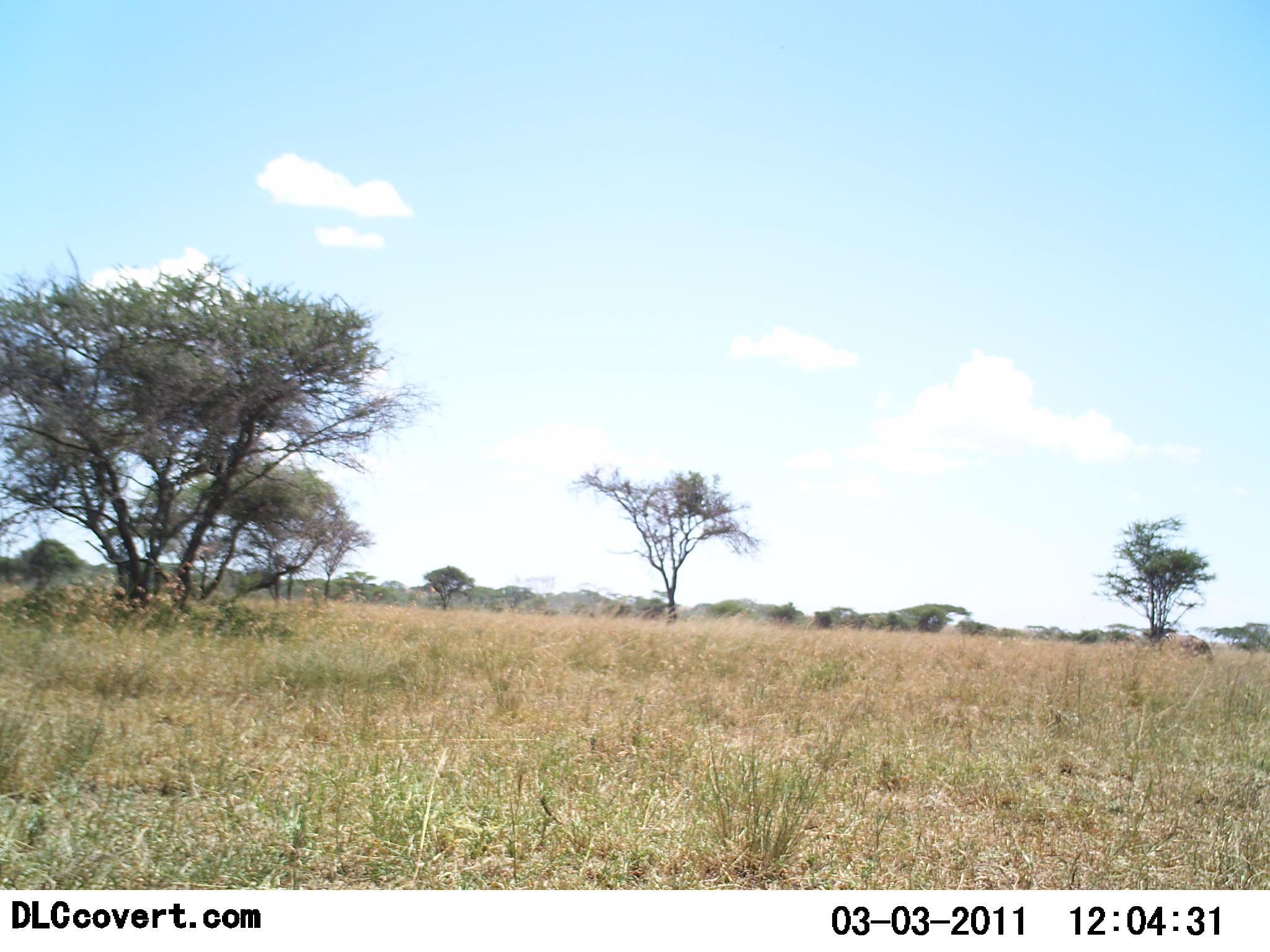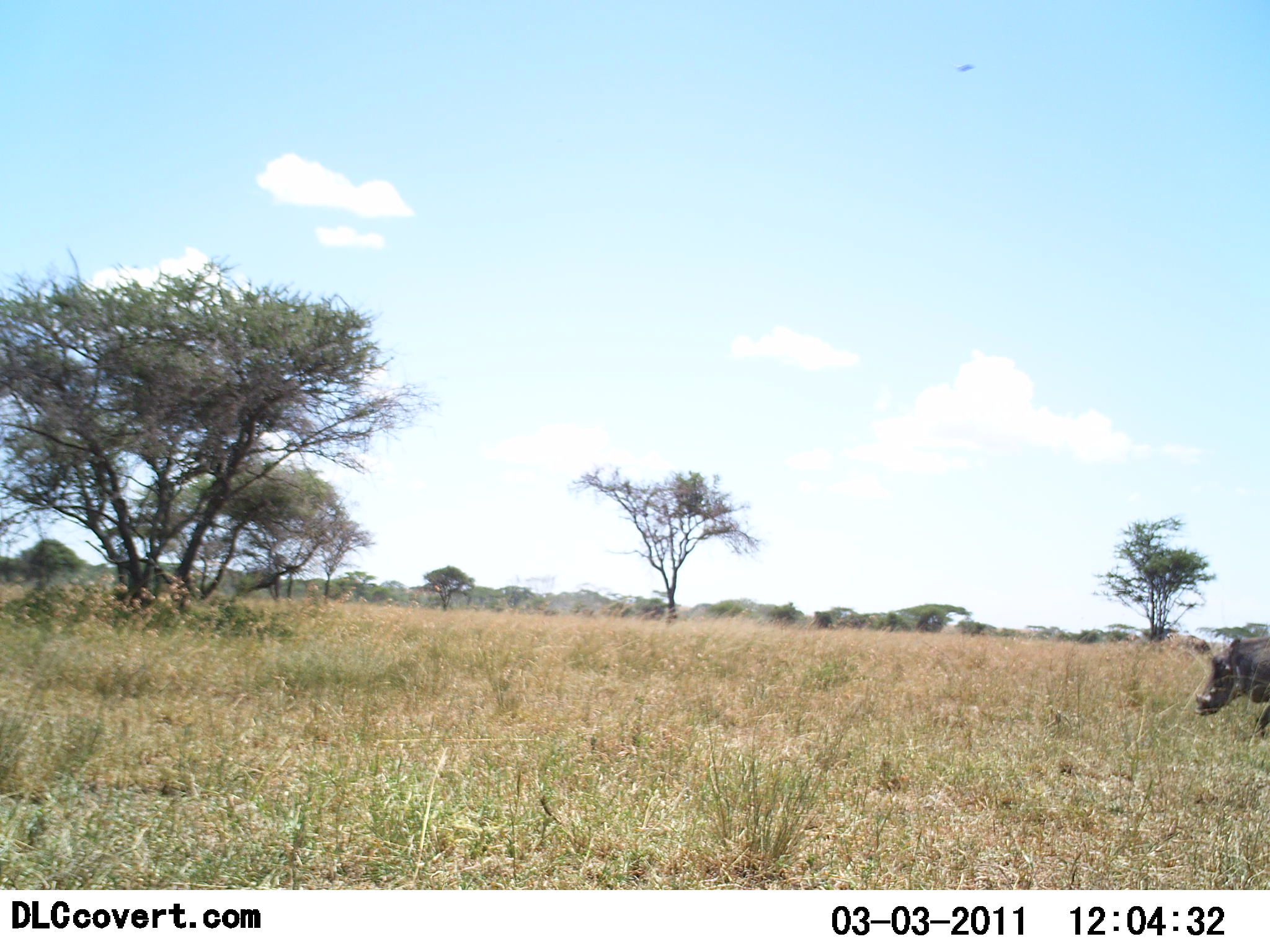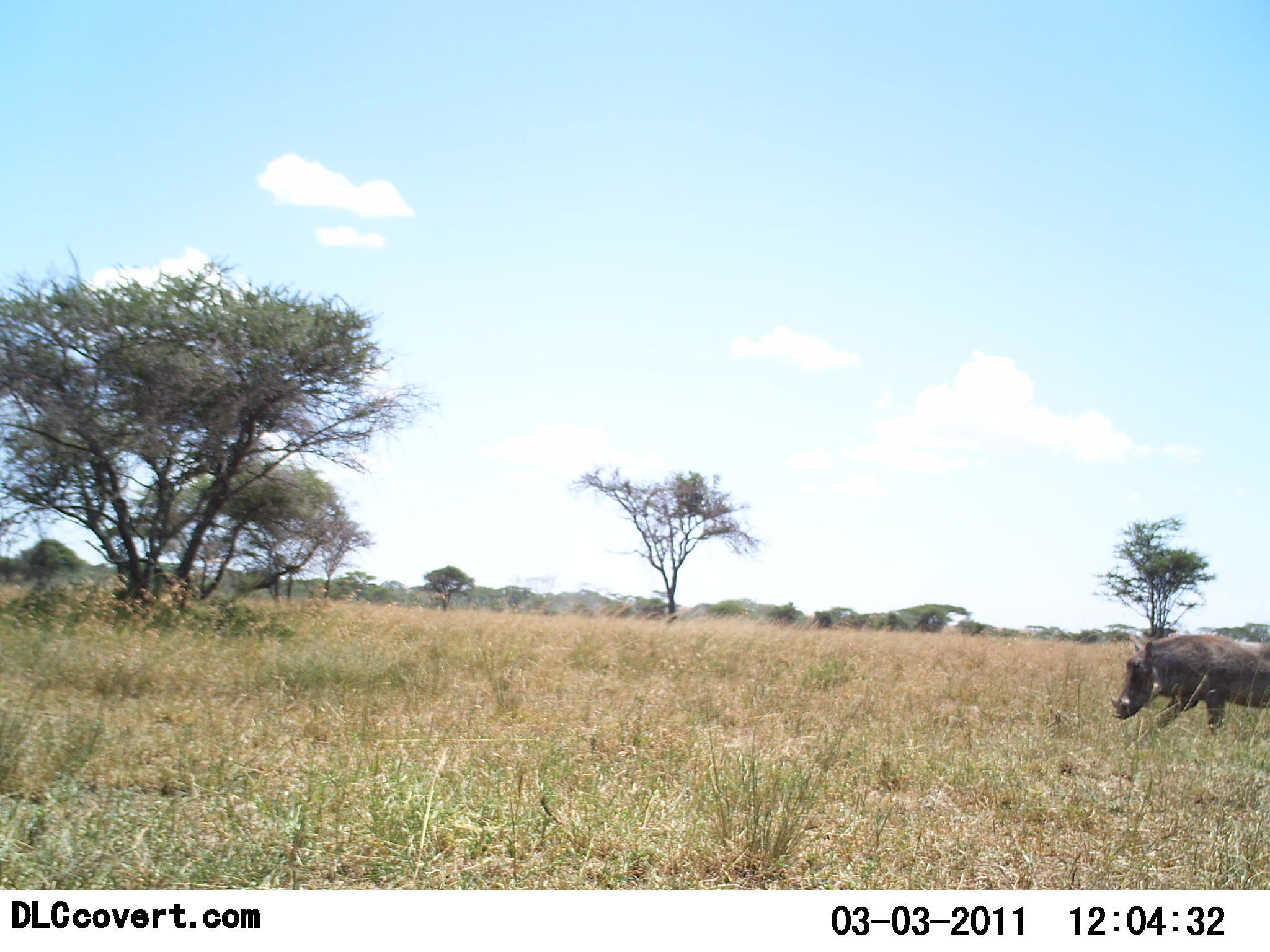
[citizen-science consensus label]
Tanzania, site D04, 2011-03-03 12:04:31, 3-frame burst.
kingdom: Animalia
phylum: Chordata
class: Mammalia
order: Artiodactyla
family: Suidae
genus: Phacochoerus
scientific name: Phacochoerus africanus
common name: warthog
Warthog (Phacochoerus africanus), count 1. Behavior (volunteer vote fractions): standing 0%, resting 0%, moving 100%, interacting 0%. Young present (vote fraction): 0%. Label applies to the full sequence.